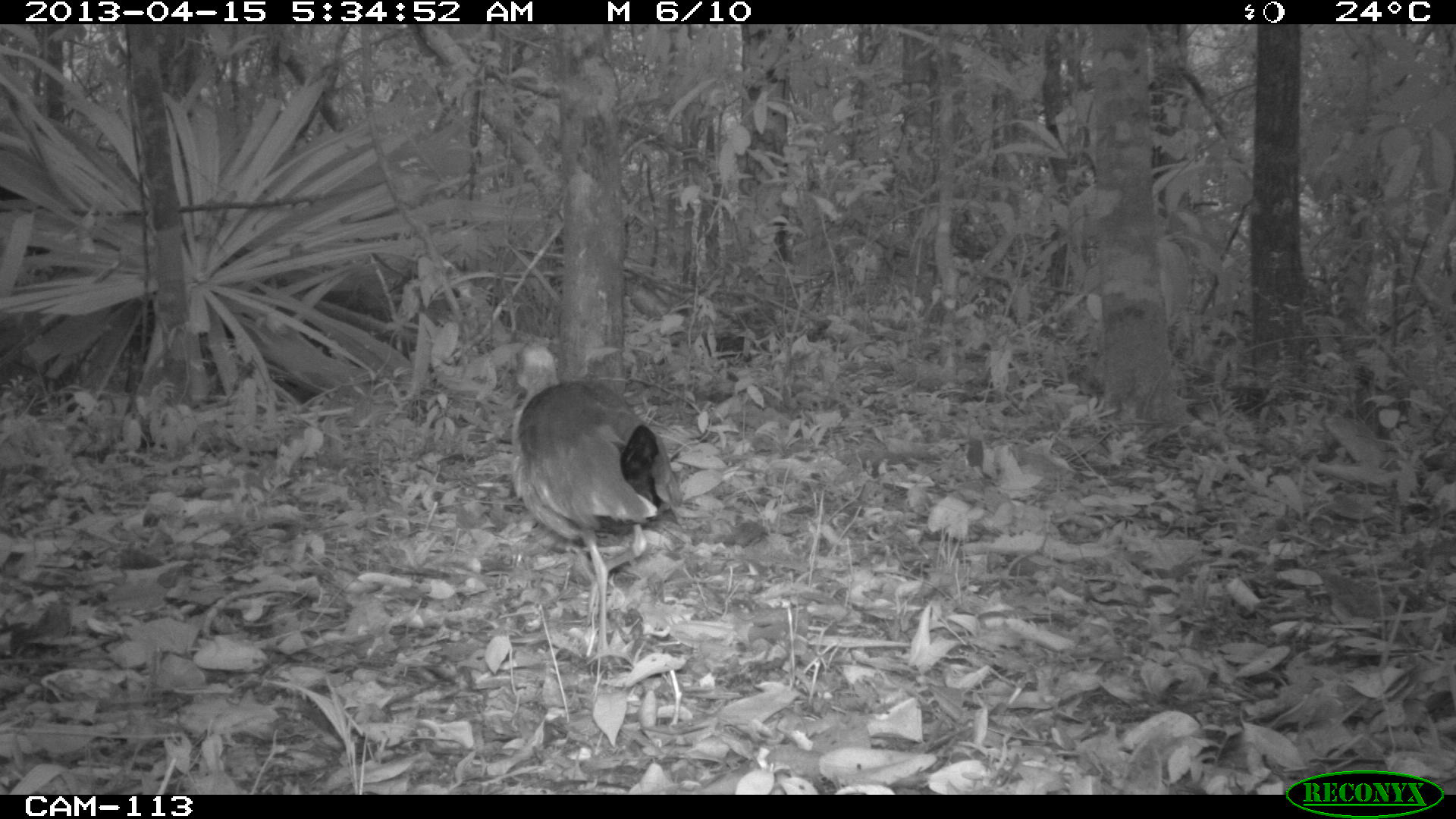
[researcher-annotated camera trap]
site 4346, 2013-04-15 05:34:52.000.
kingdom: Animalia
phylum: Chordata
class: Aves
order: Gruiformes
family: Rallidae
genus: Aramides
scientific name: Aramides cajaneus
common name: gray-necked wood-rail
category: aramides cajanea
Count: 1.